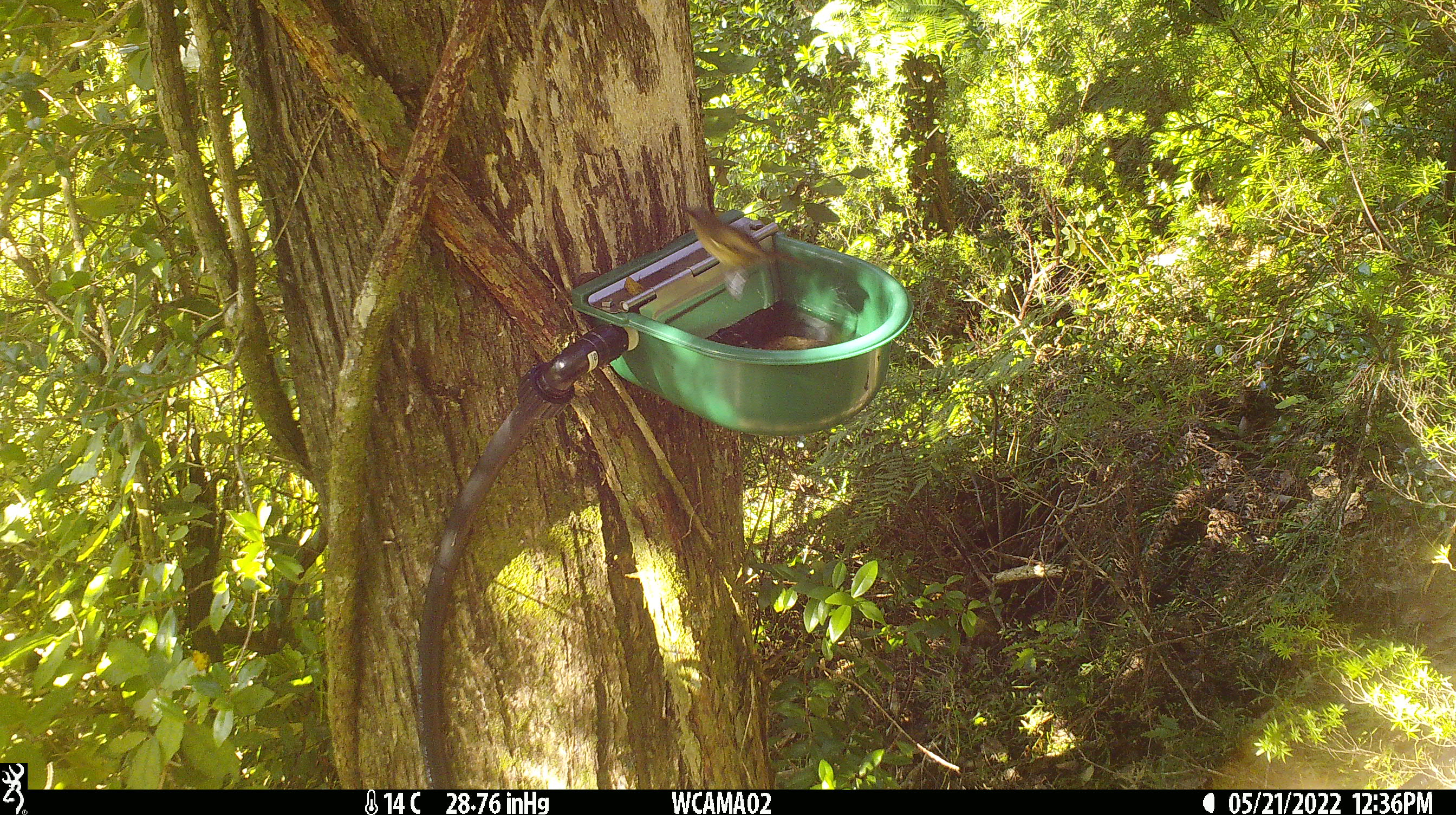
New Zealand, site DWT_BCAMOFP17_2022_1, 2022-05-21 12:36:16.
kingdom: Animalia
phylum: Chordata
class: Aves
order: Passeriformes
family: Meliphagidae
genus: Anthornis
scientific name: Anthornis melanura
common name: new zealand bellbird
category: bellbird